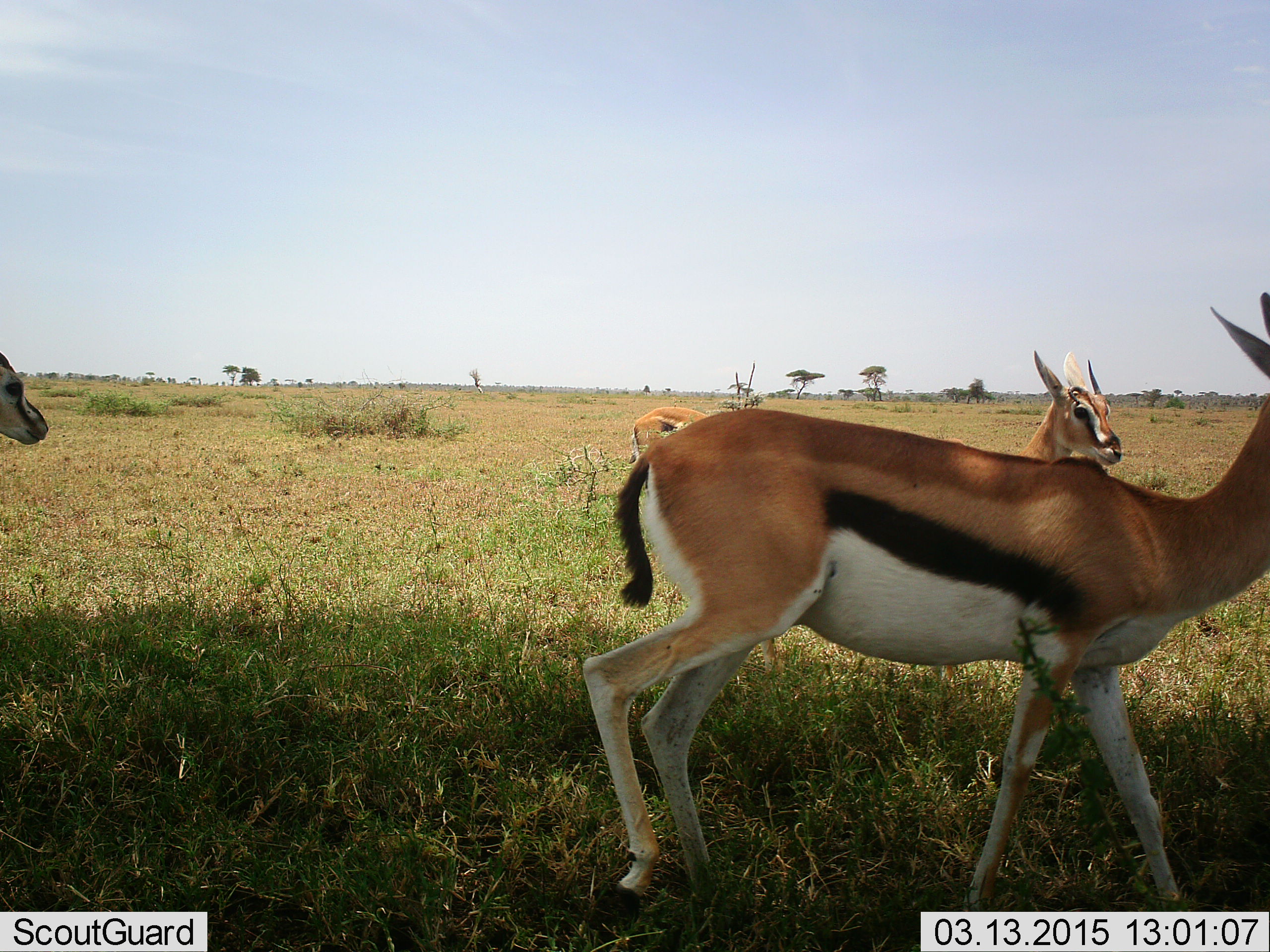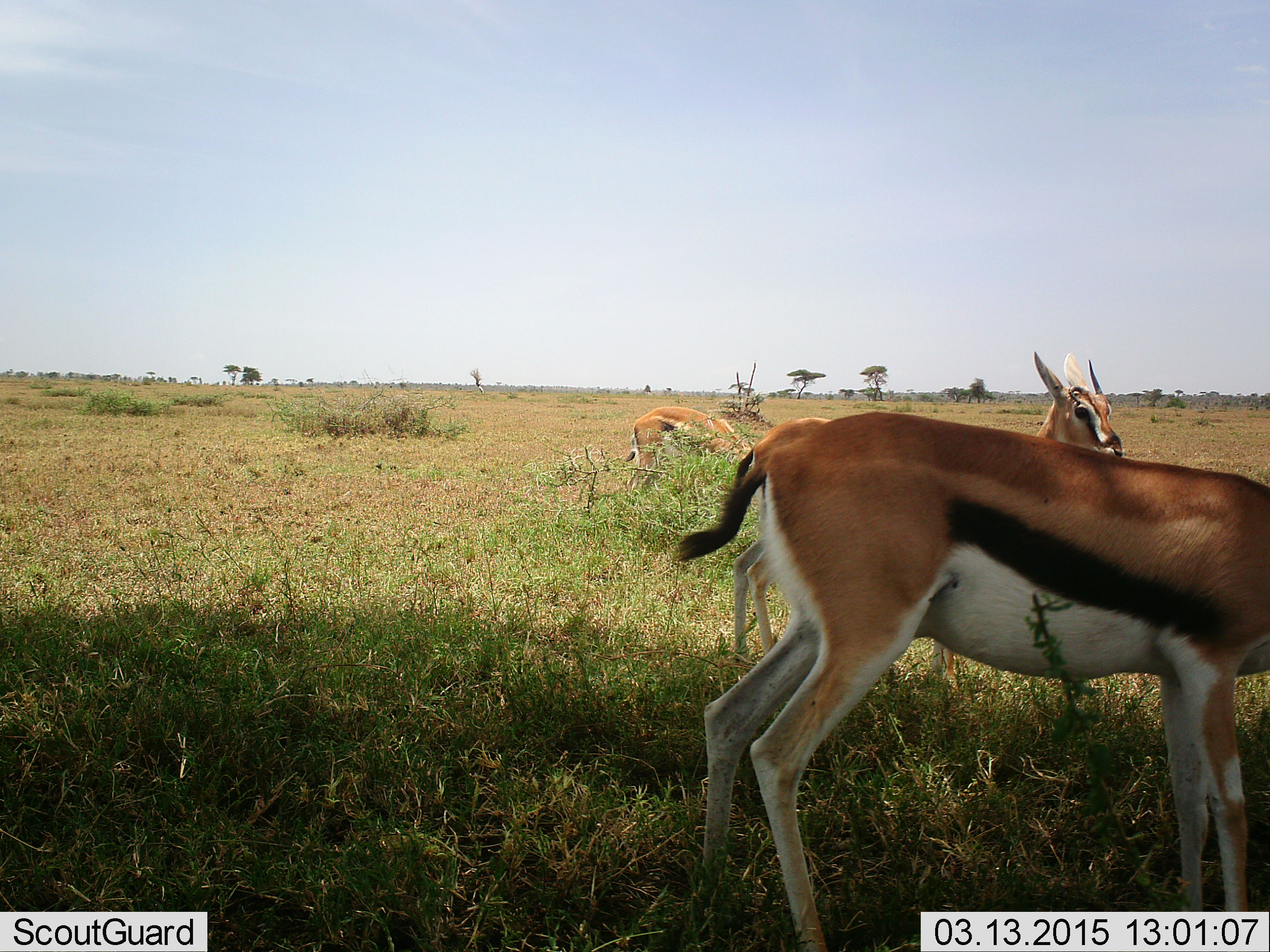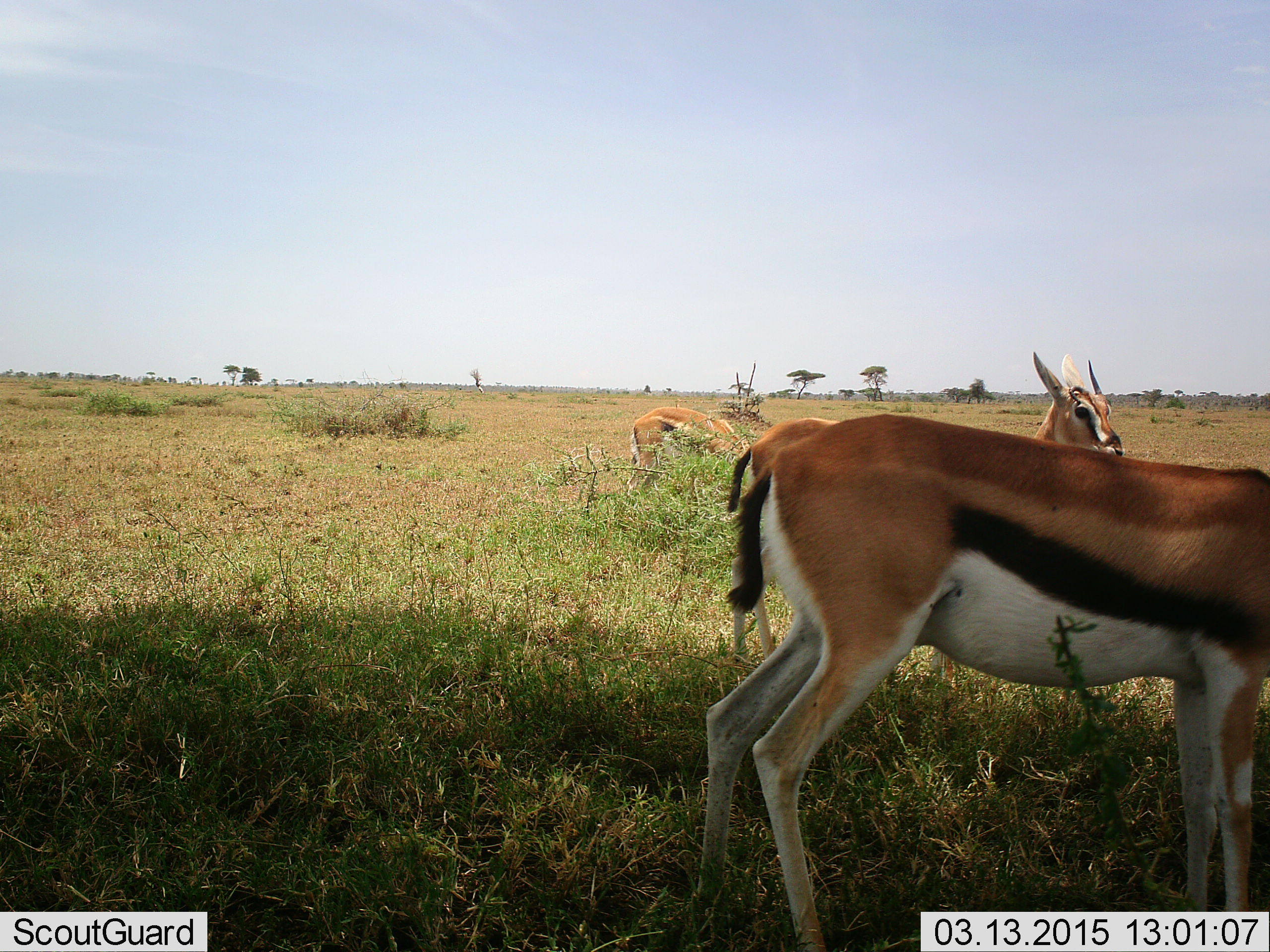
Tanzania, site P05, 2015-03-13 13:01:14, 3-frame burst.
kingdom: Animalia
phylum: Chordata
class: Mammalia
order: Artiodactyla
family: Bovidae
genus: Eudorcas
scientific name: Eudorcas thomsonii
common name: thomson's gazelle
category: gazellethomsons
Gazellethomsons (thomson's gazelle) (Eudorcas thomsonii), count 4. Behavior (volunteer vote fractions): standing 80%, resting 0%, moving 80%, interacting 0%. Young present (vote fraction): 0%. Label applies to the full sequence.